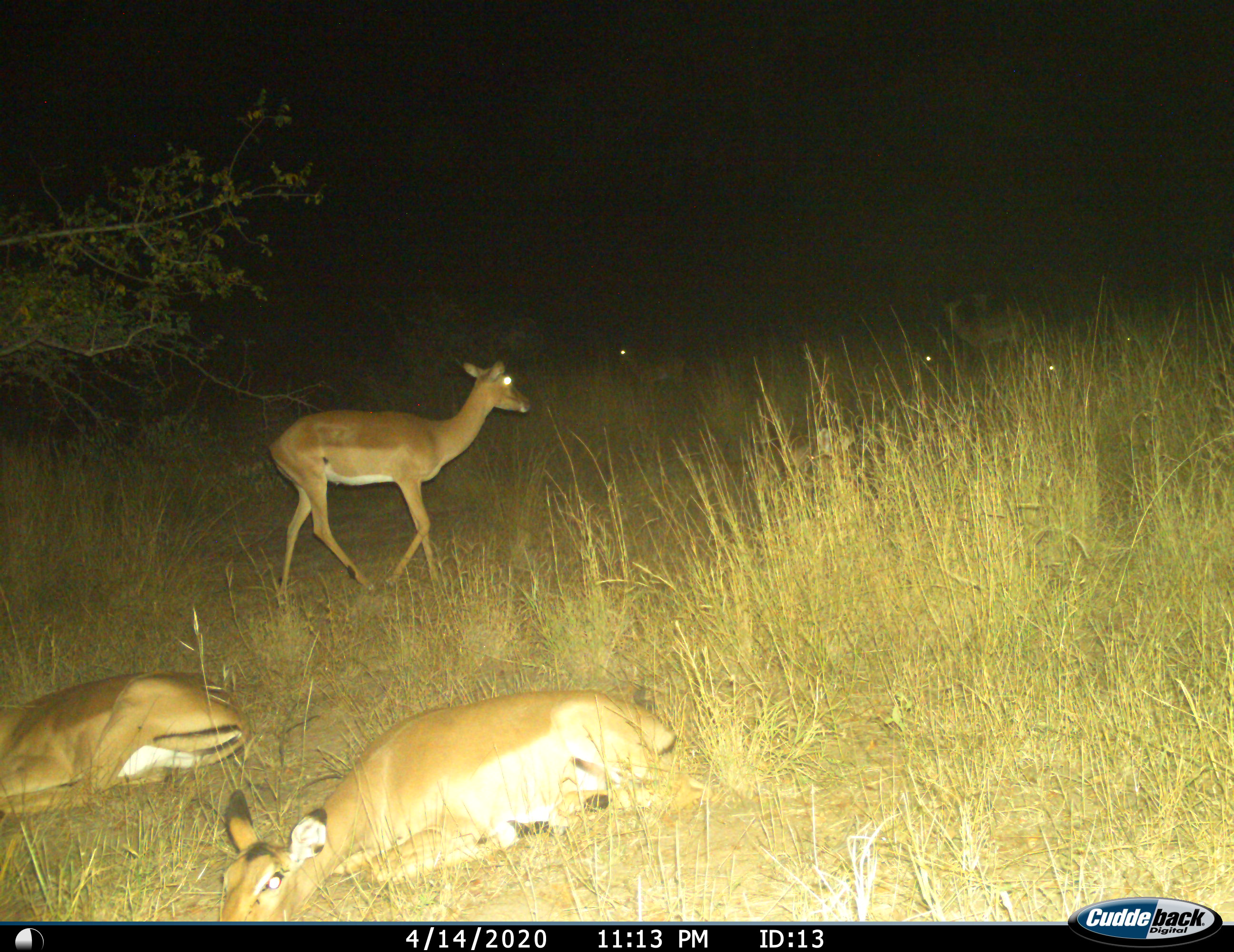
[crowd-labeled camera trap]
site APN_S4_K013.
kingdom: Animalia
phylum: Chordata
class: Mammalia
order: Artiodactyla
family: Bovidae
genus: Aepyceros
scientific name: Aepyceros melampus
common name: impala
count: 5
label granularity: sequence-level